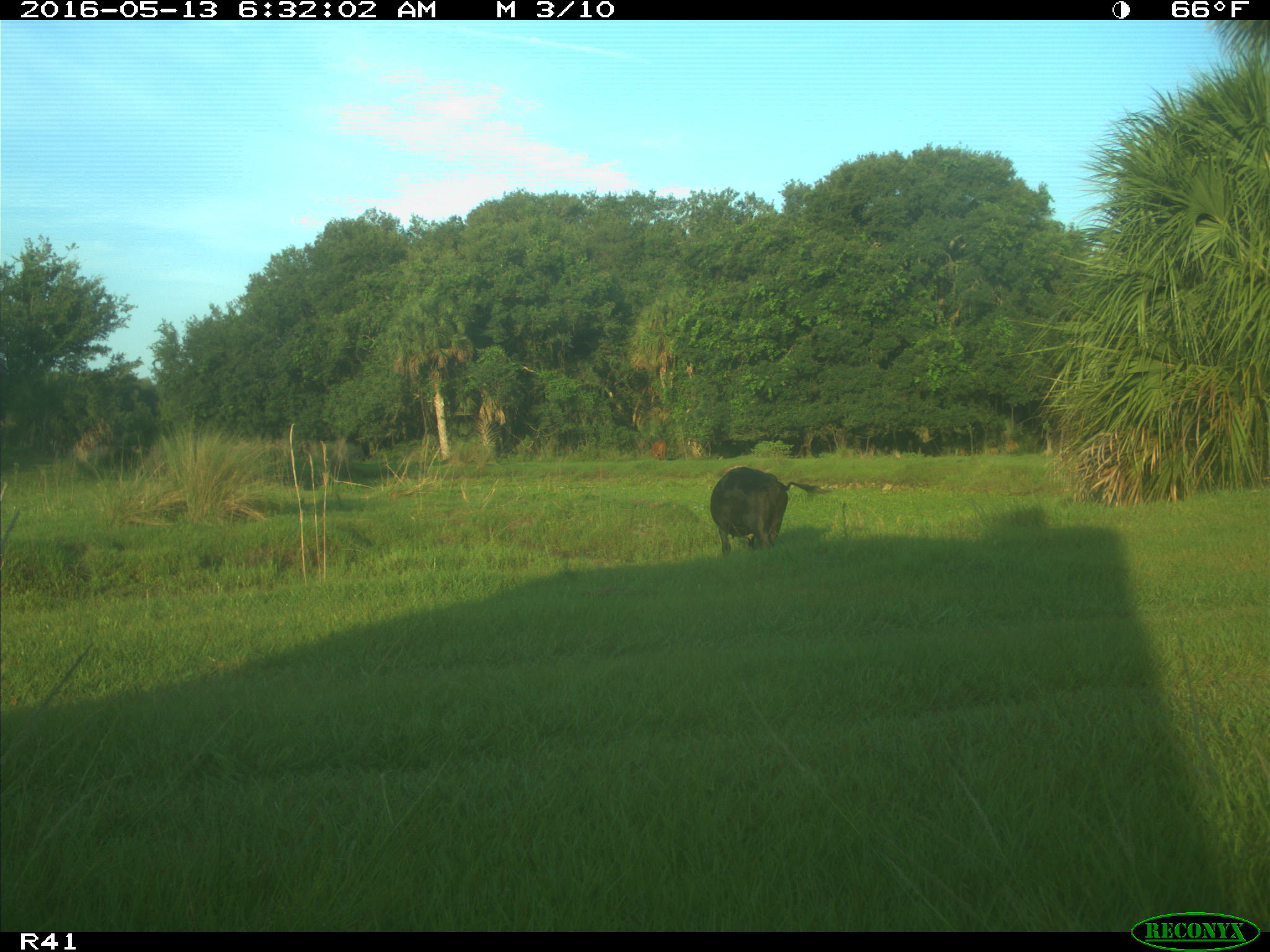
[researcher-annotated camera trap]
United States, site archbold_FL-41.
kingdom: Animalia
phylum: Chordata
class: Mammalia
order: Artiodactyla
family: Bovidae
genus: Bos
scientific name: Bos taurus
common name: domestic cow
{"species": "Bos taurus (domestic cow)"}